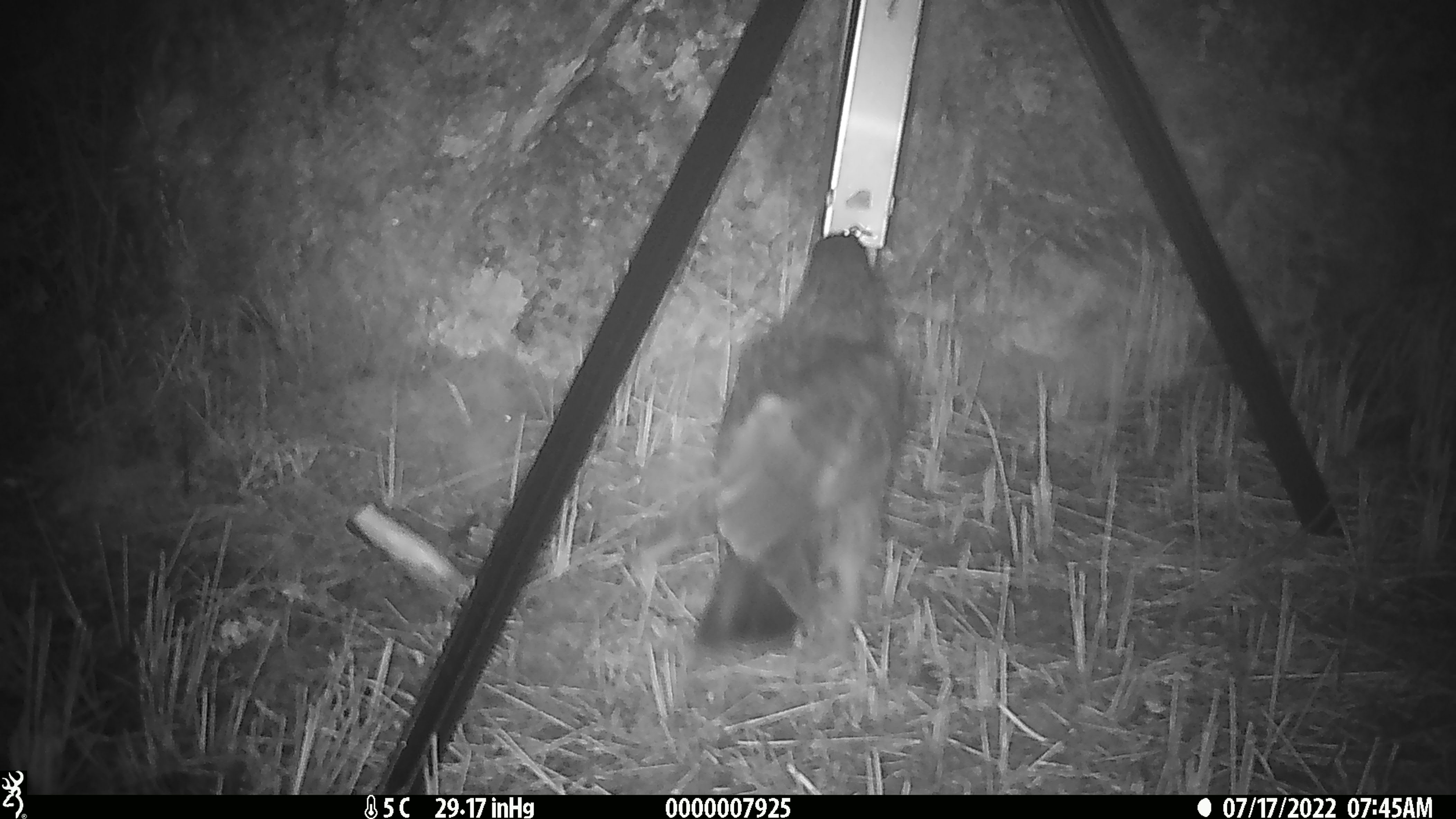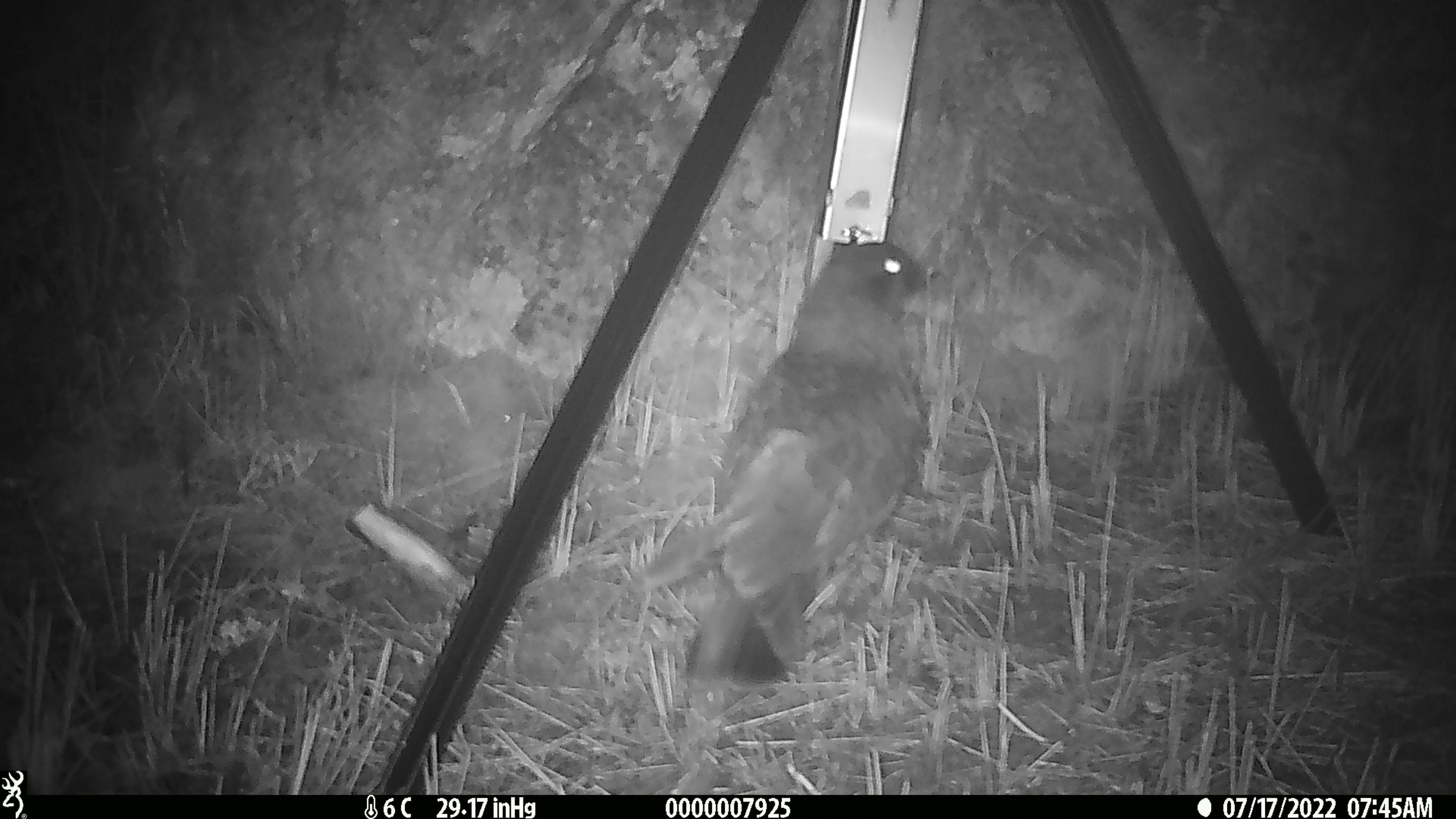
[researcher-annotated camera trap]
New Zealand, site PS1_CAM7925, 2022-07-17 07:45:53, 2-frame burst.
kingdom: Animalia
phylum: Chordata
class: Aves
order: Psittaciformes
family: Strigopidae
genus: Nestor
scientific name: Nestor notabilis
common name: kea